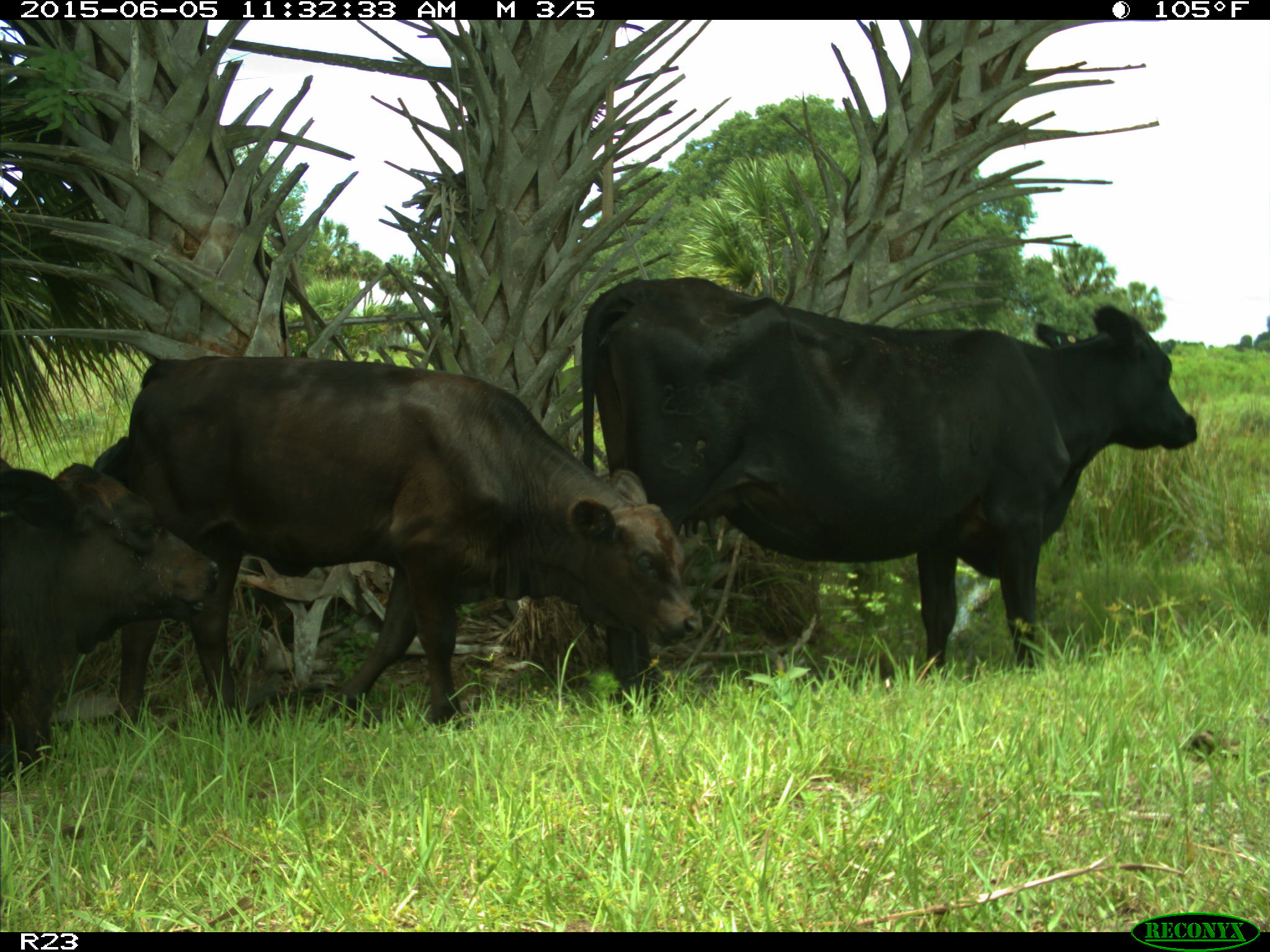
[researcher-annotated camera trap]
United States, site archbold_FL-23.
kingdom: Animalia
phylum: Chordata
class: Mammalia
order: Artiodactyla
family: Bovidae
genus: Bos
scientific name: Bos taurus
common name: domestic cow